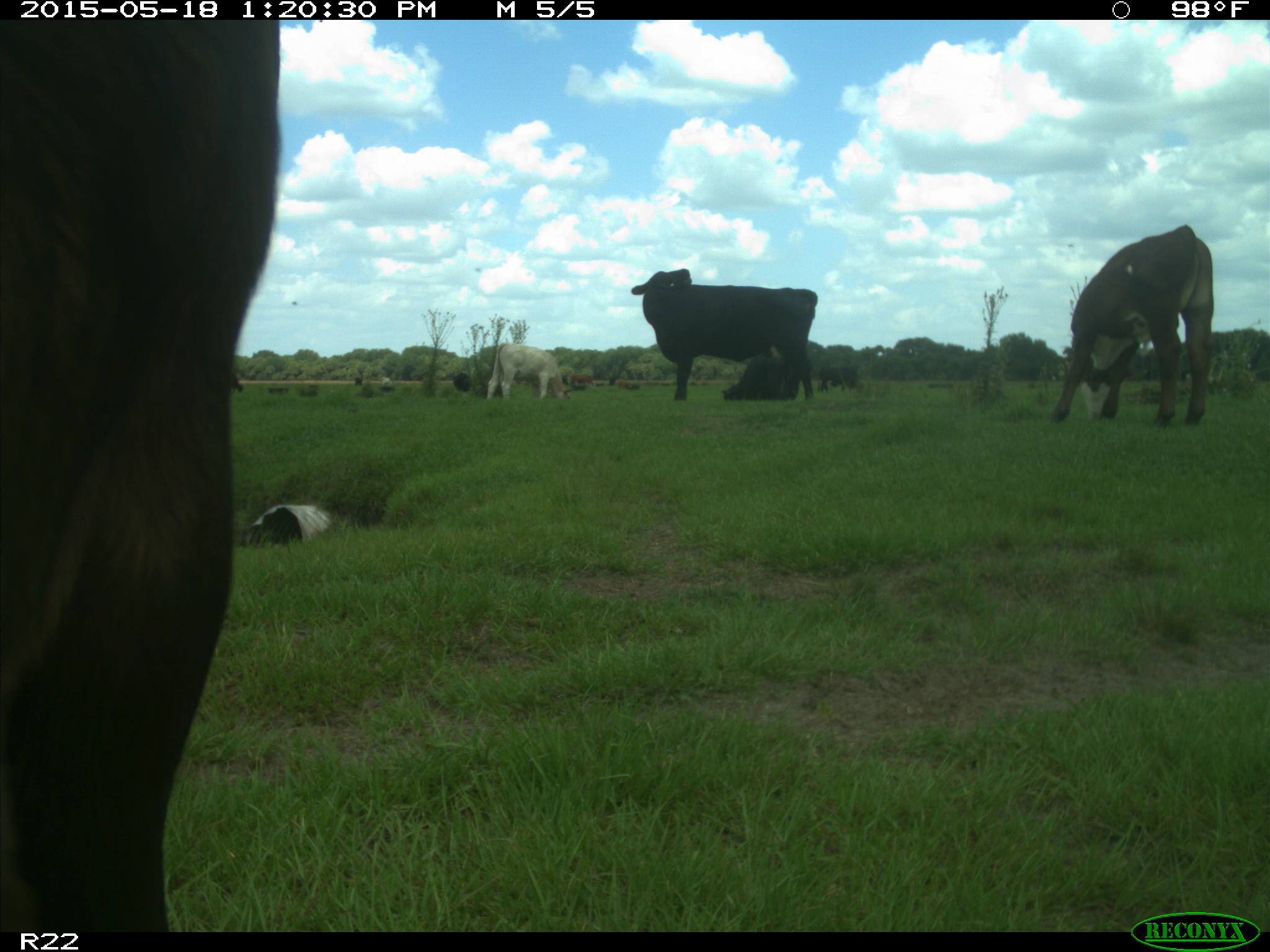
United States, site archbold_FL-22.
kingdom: Animalia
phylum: Chordata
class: Mammalia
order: Artiodactyla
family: Bovidae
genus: Bos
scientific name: Bos taurus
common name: domestic cow